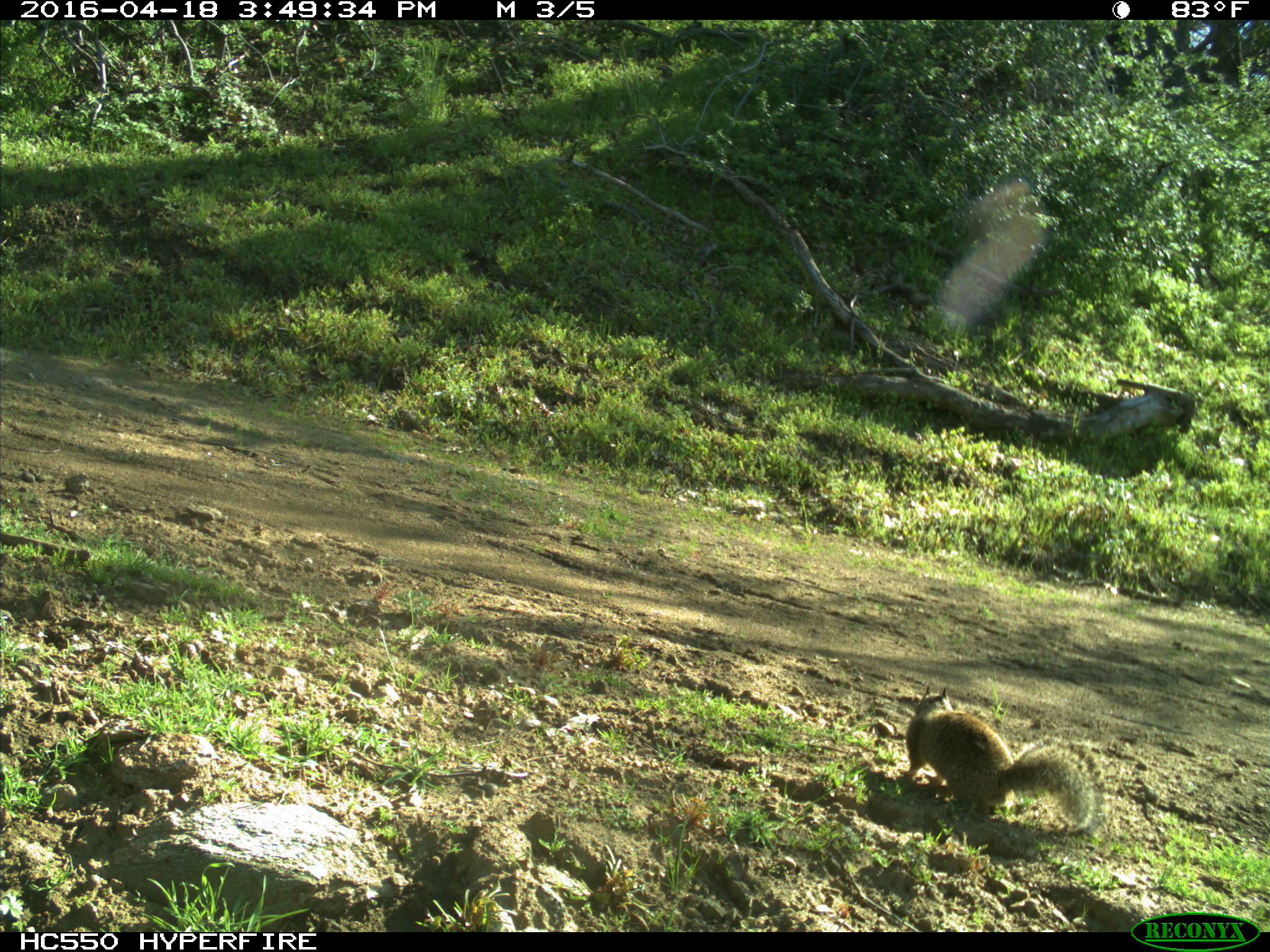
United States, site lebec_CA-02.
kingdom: Animalia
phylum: Chordata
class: Mammalia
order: Rodentia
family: Sciuridae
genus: Otospermophilus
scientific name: Otospermophilus beecheyi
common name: california ground squirrel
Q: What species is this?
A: Otospermophilus beecheyi (california ground squirrel).